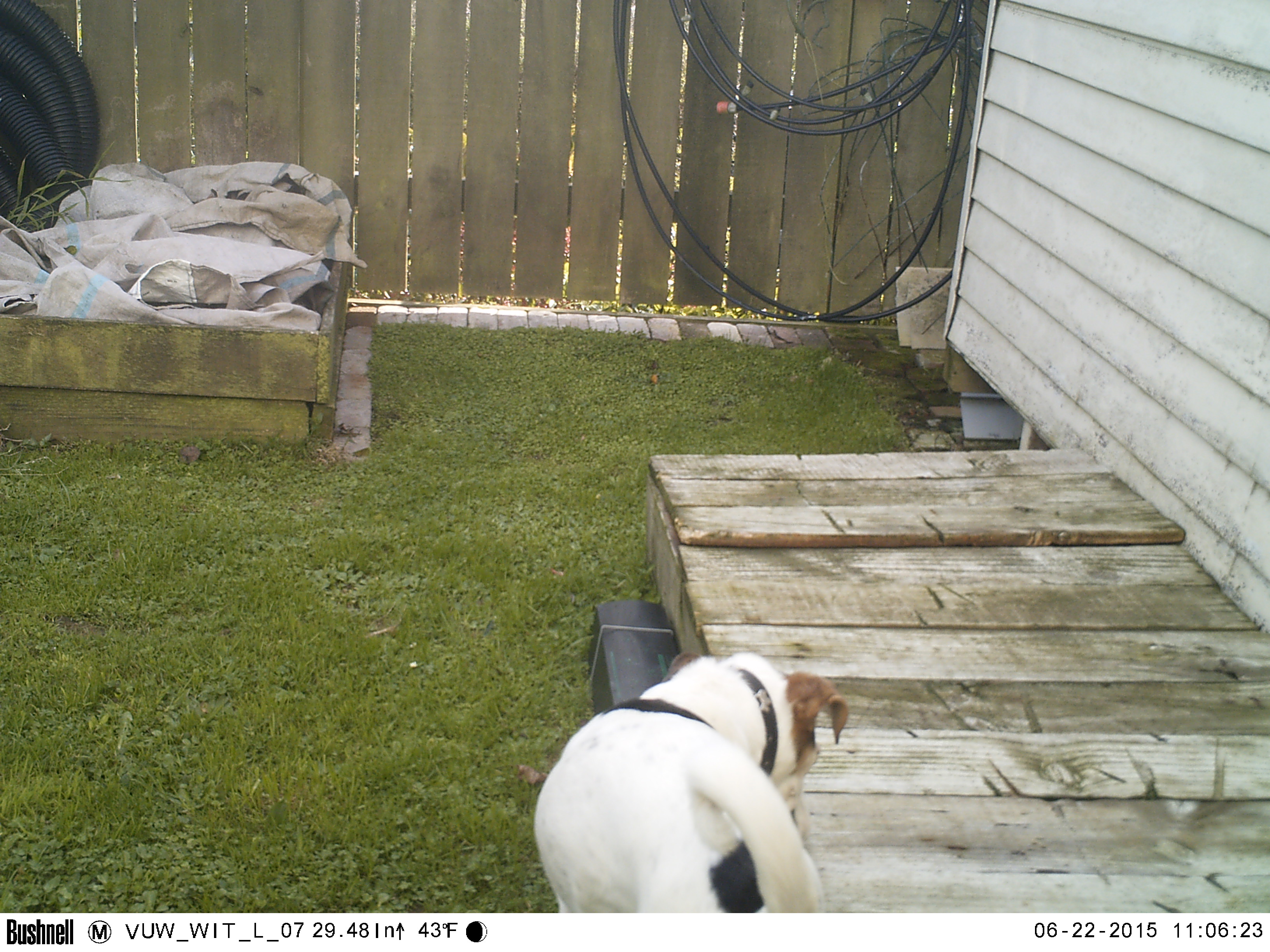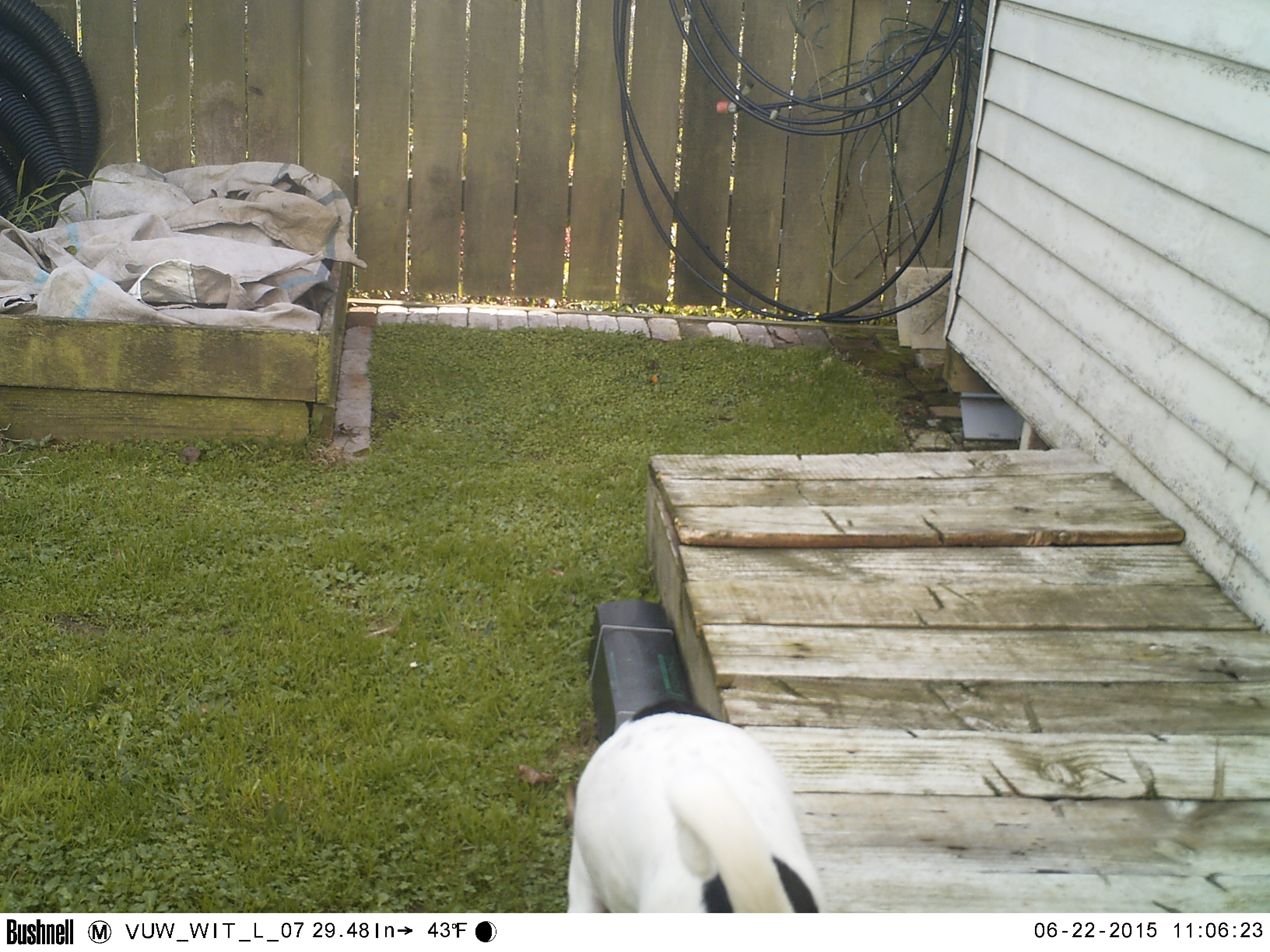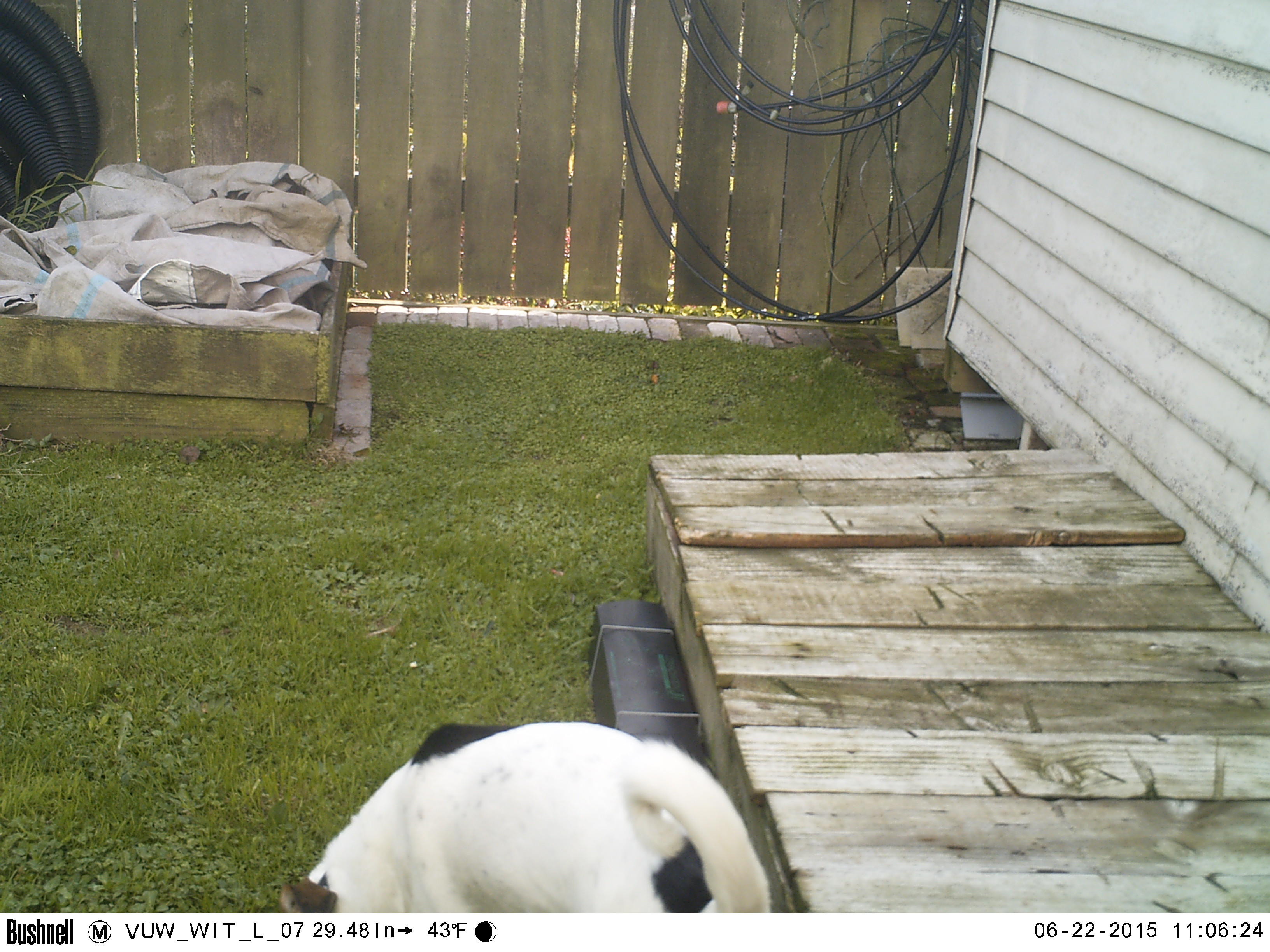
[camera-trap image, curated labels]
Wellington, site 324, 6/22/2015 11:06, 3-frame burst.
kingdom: Animalia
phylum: Chordata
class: Mammalia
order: Carnivora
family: Canidae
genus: Canis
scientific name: Canis familiaris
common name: dog